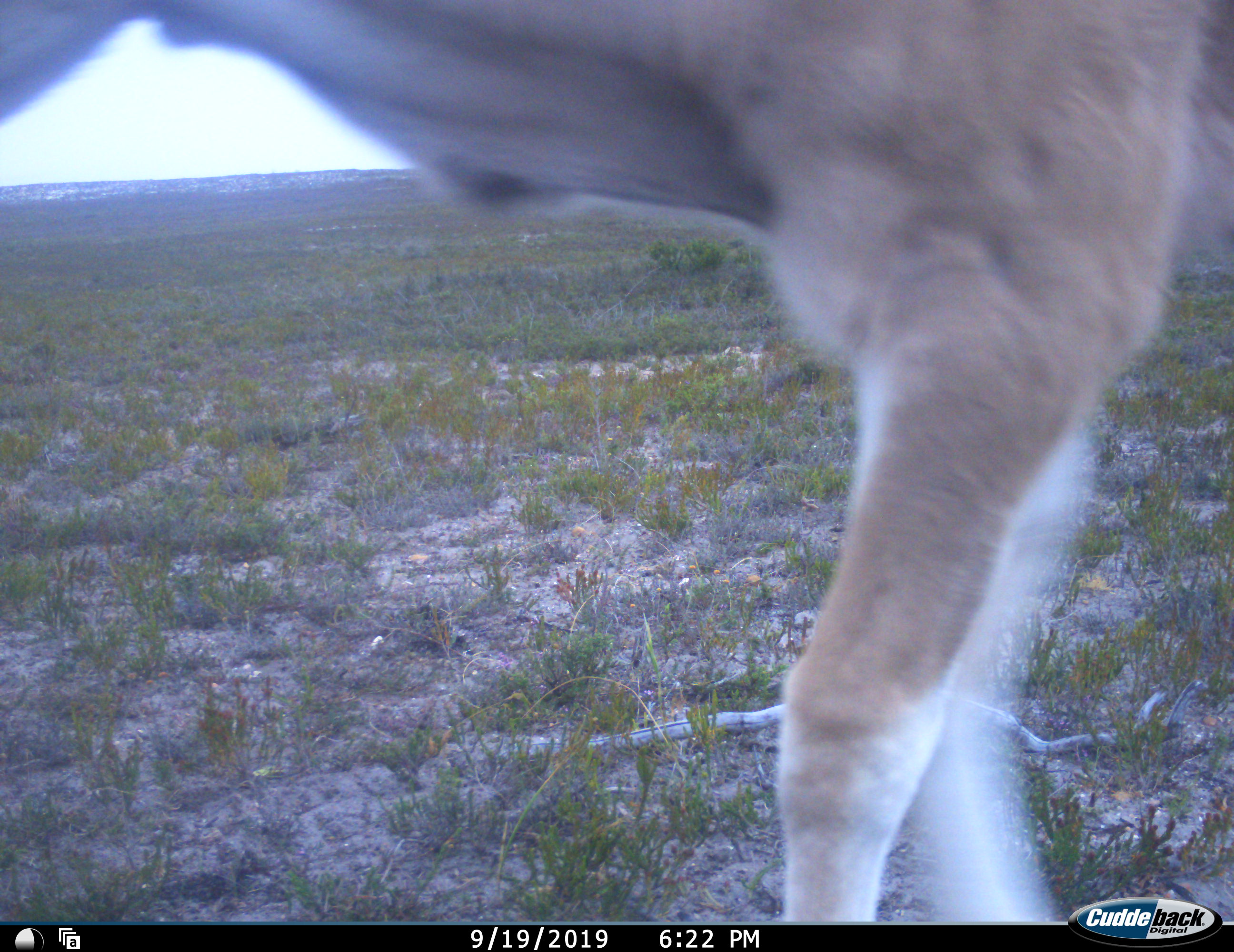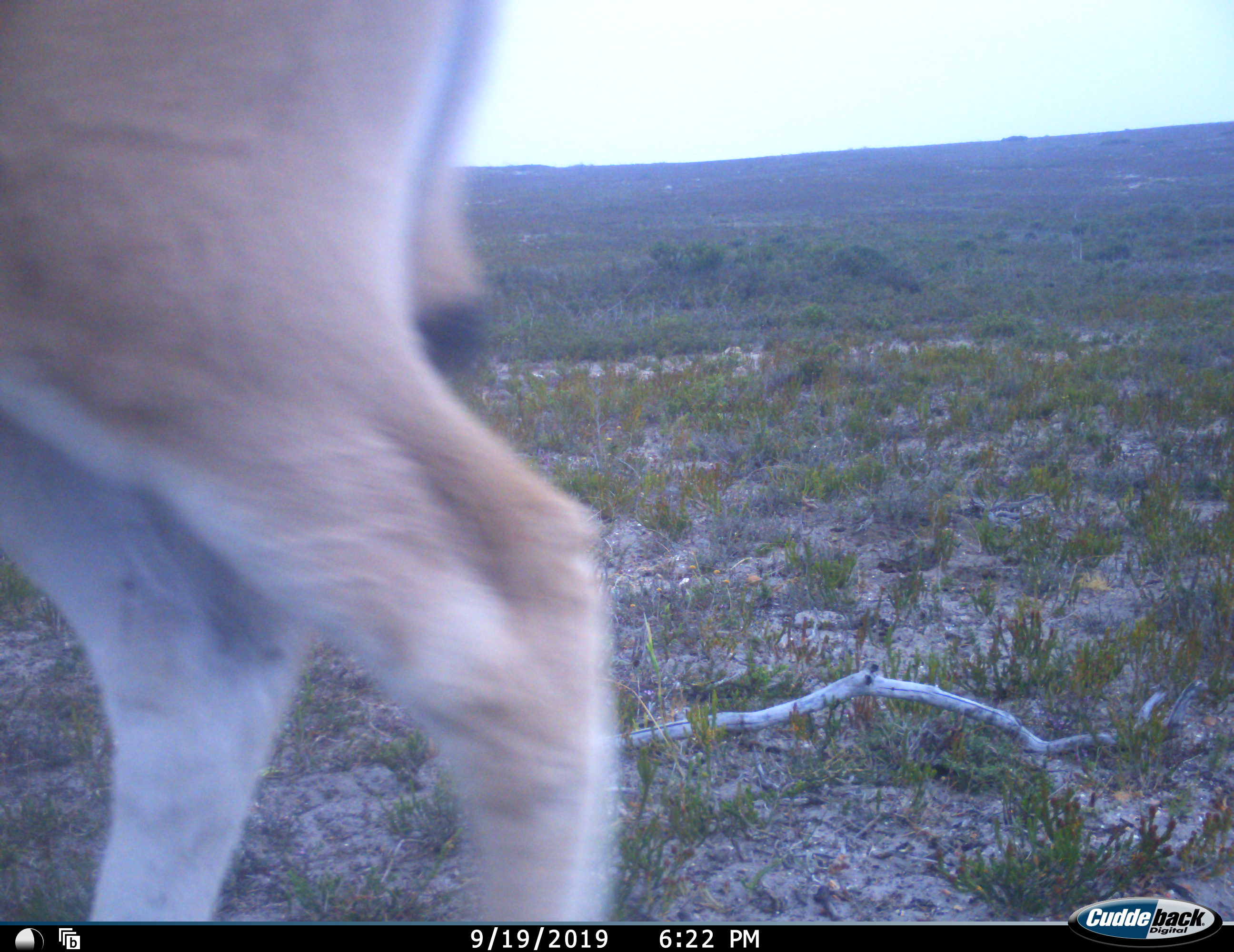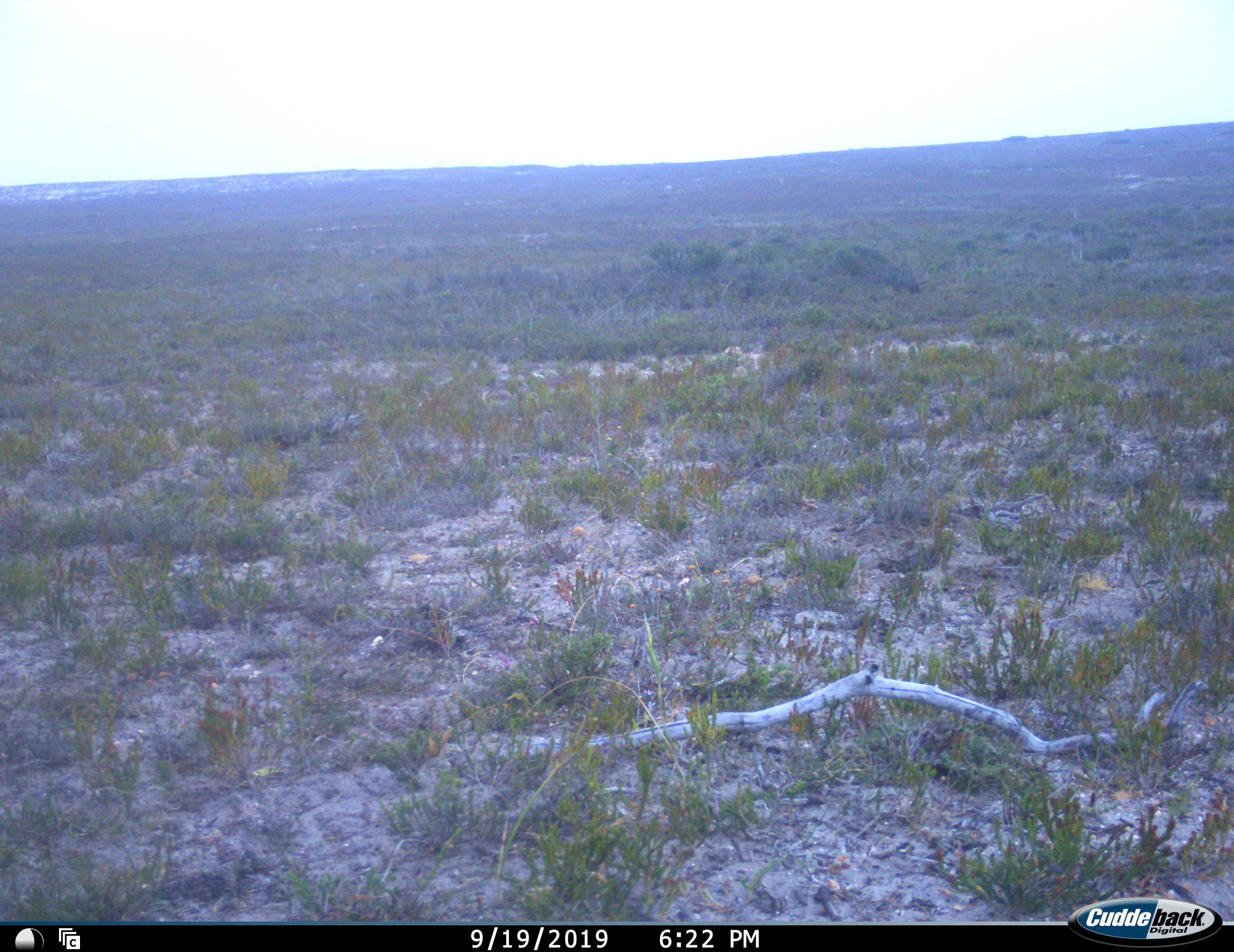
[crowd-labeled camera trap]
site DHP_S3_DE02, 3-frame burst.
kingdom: Animalia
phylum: Chordata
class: Mammalia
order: Artiodactyla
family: Bovidae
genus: Tragelaphus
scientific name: Tragelaphus oryx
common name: eland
Eland (Tragelaphus oryx), count 1. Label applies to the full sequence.